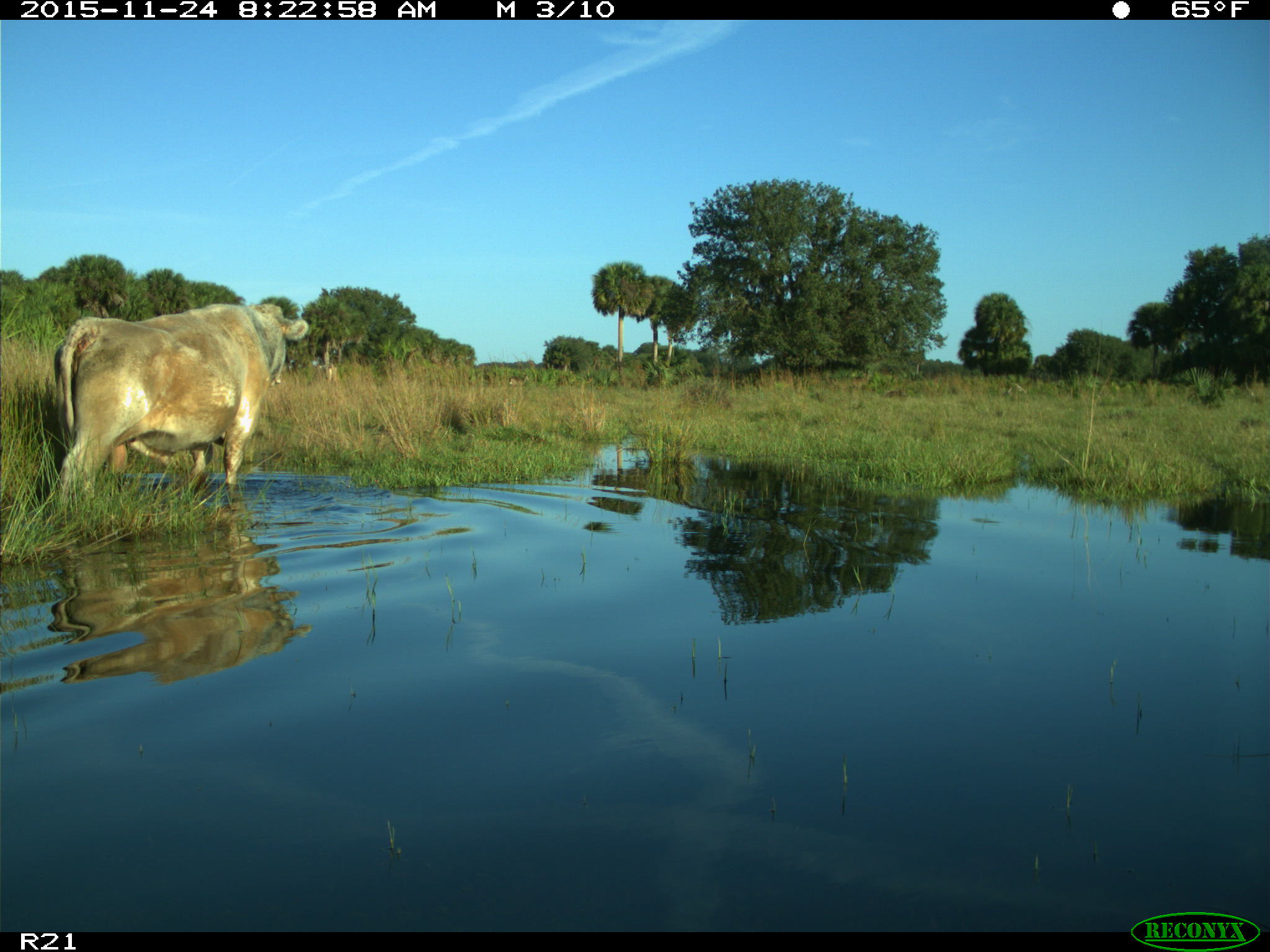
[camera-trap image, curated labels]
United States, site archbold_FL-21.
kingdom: Animalia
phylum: Chordata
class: Mammalia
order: Artiodactyla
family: Bovidae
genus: Bos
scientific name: Bos taurus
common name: domestic cow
Bos taurus (domestic cow).